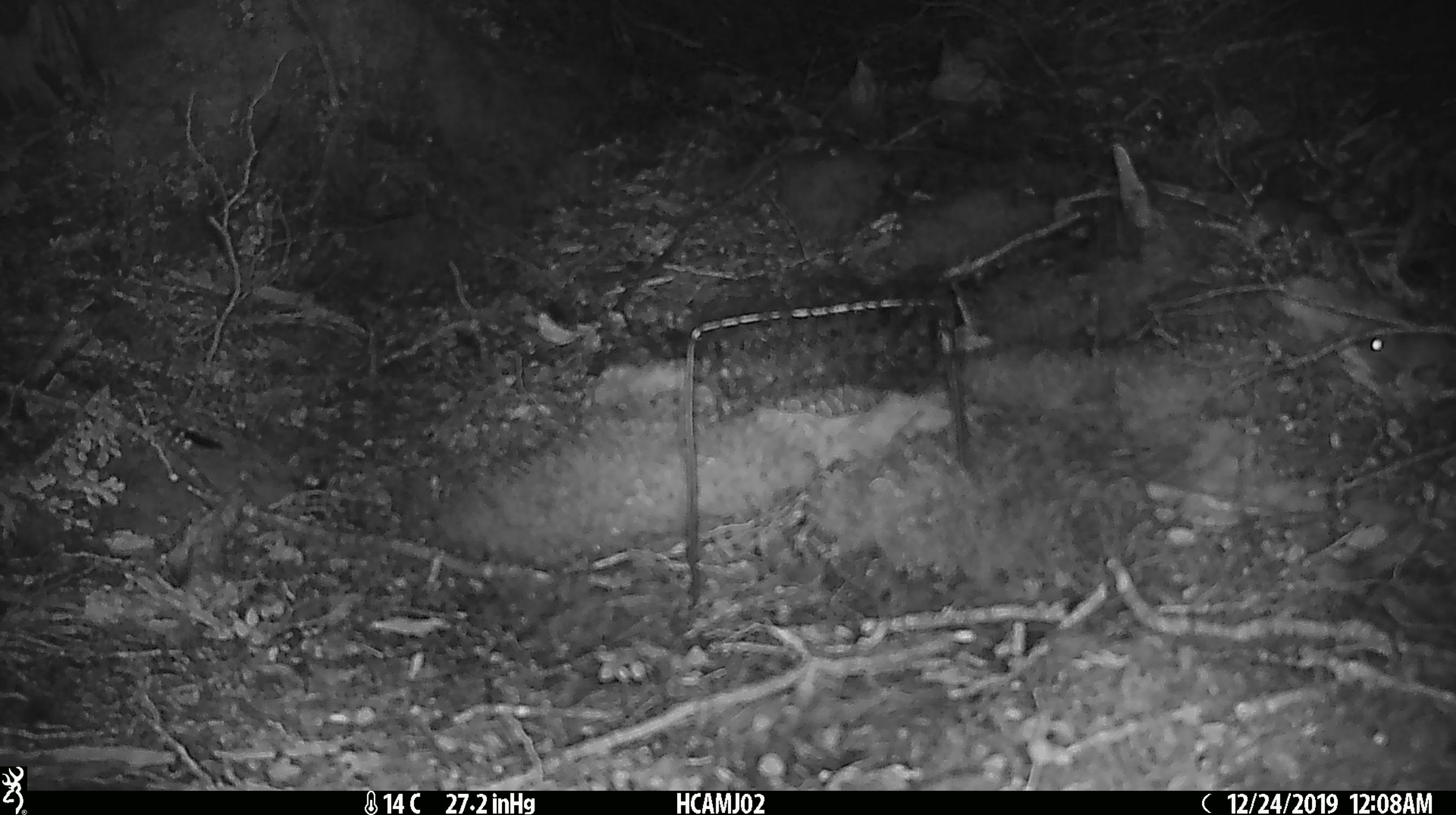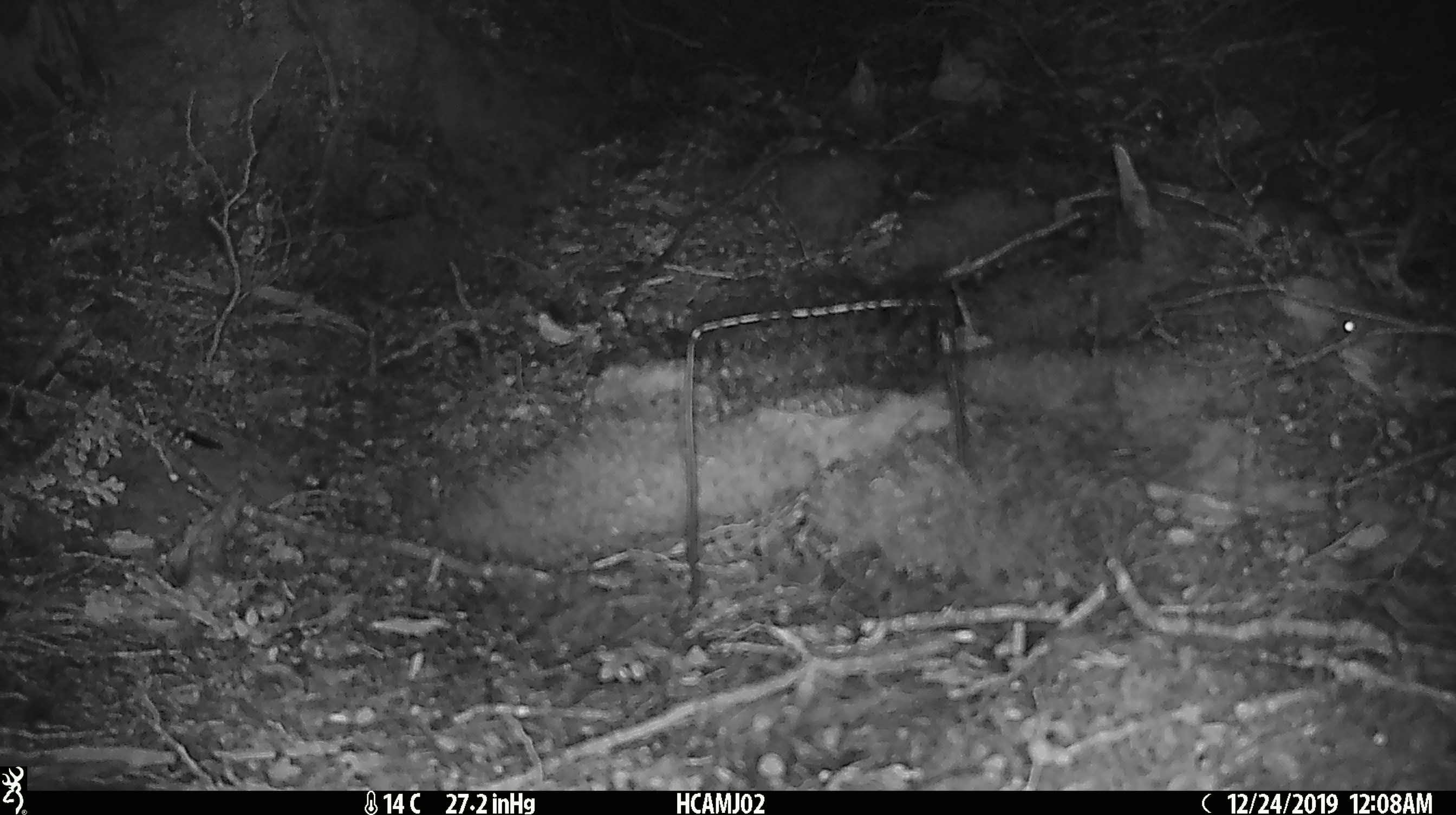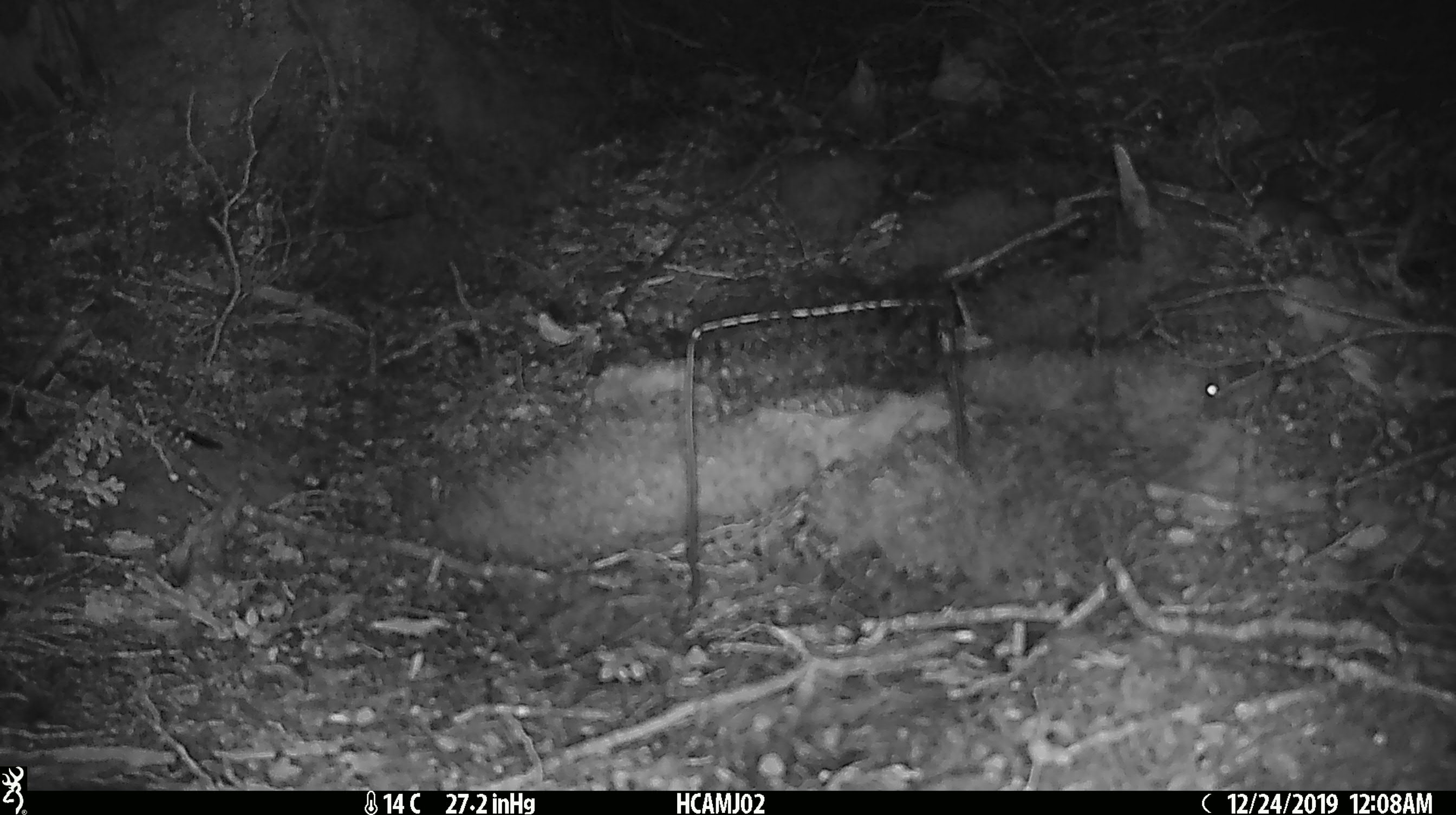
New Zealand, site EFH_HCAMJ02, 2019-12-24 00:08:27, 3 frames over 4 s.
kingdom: Animalia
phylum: Chordata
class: Mammalia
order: Rodentia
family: Muridae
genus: Mus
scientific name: Mus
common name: mouse